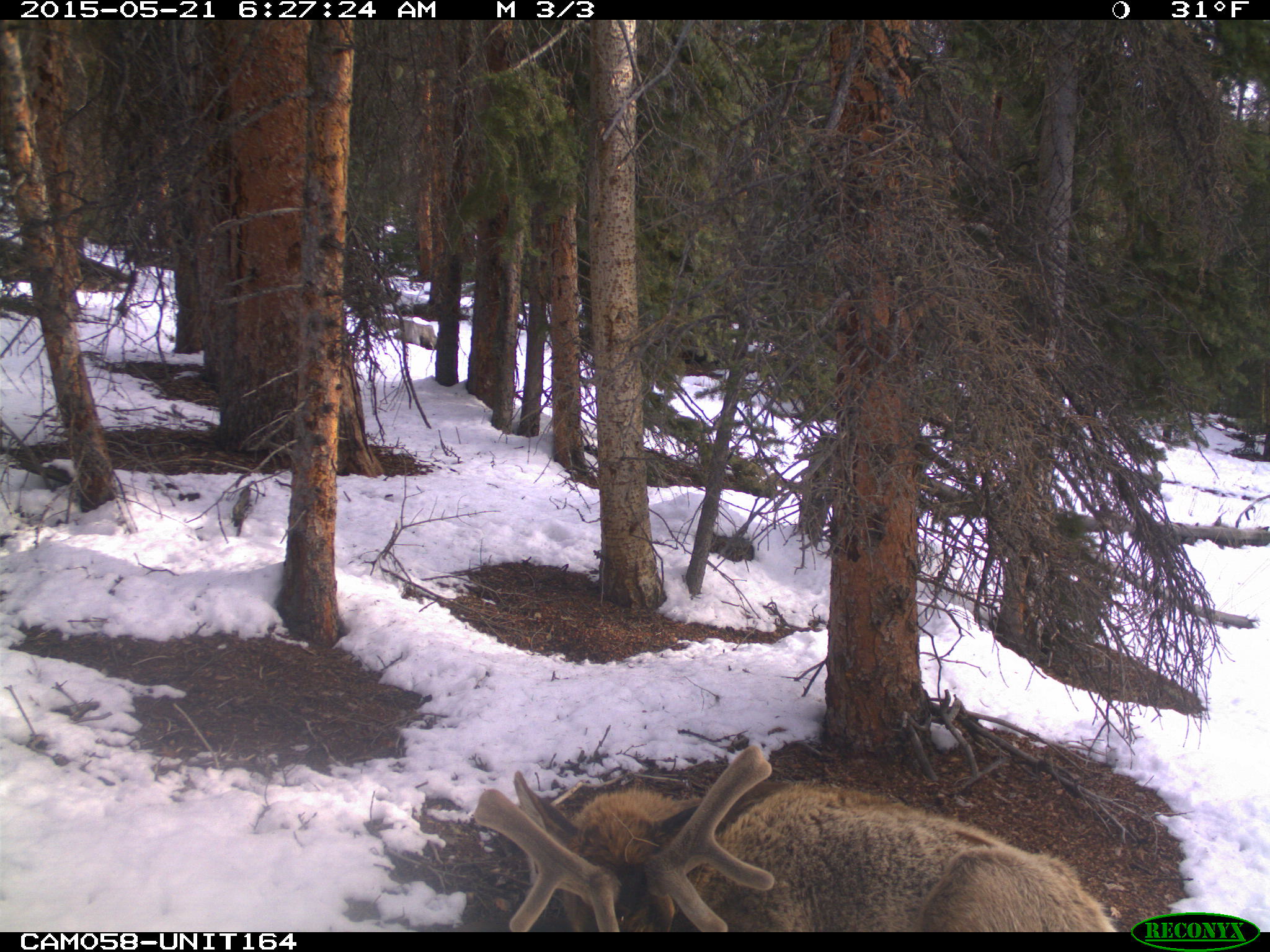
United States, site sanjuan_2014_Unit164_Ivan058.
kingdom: Animalia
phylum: Chordata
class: Mammalia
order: Artiodactyla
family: Cervidae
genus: Cervus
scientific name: Cervus elaphus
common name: red deer